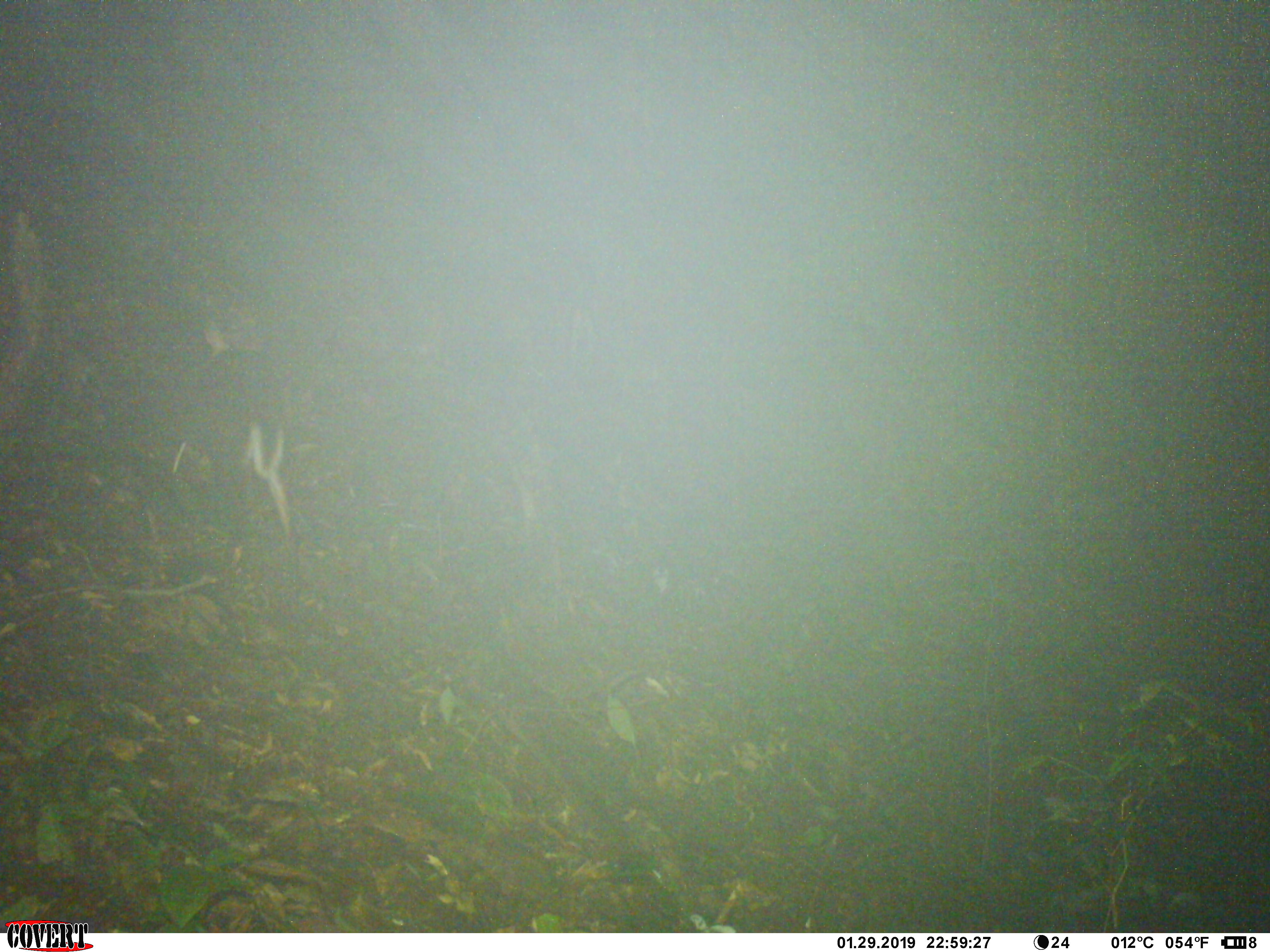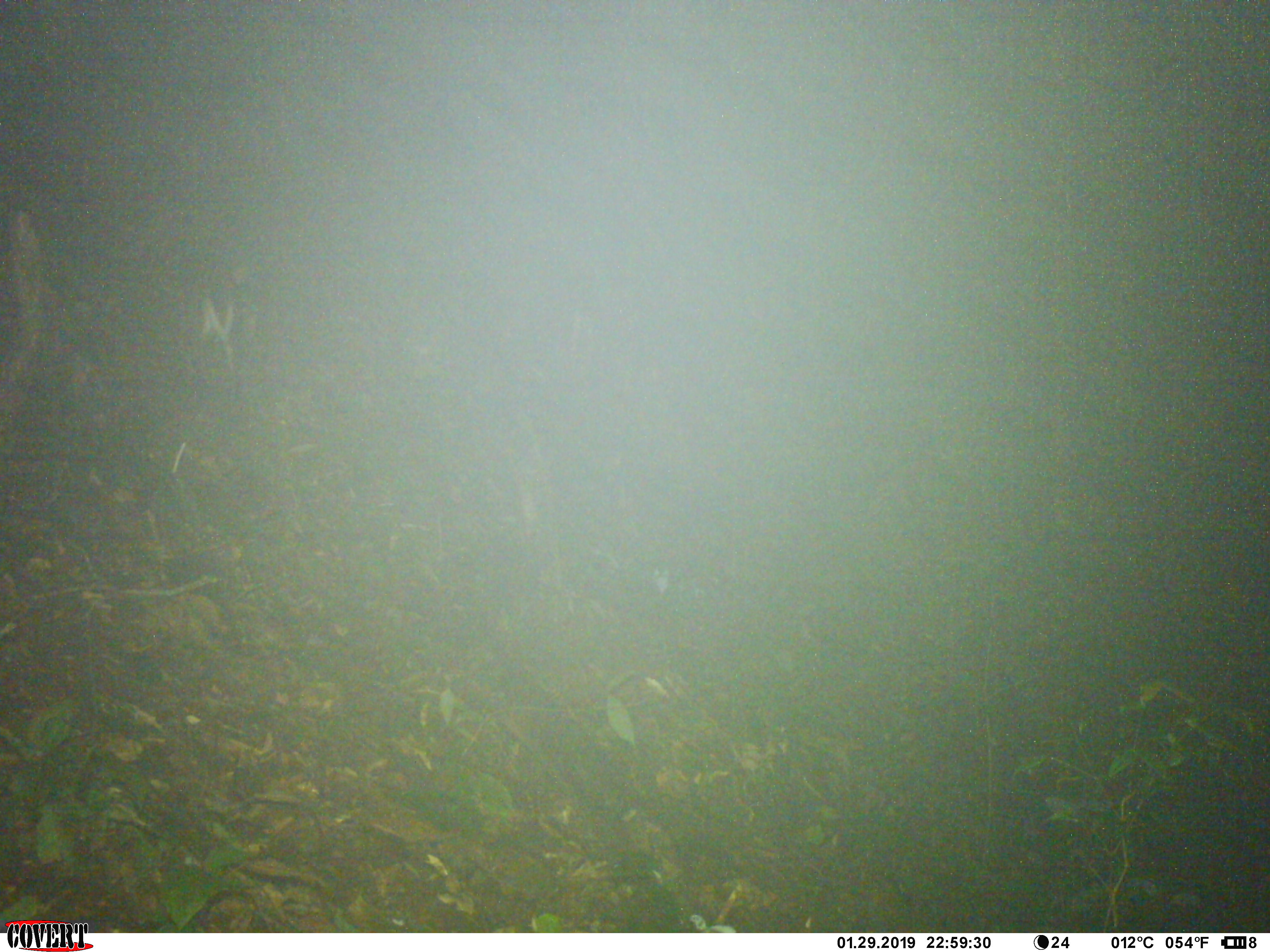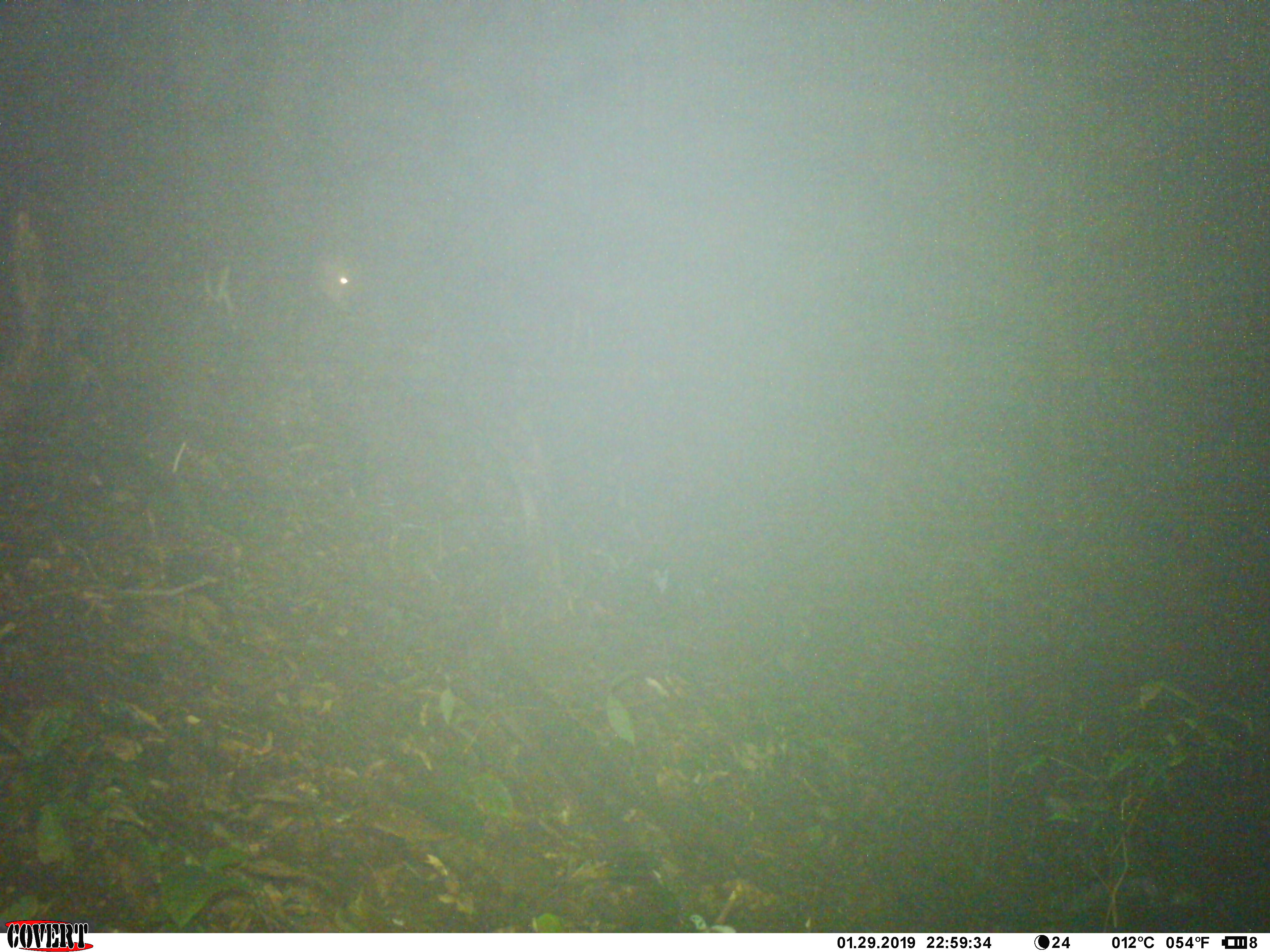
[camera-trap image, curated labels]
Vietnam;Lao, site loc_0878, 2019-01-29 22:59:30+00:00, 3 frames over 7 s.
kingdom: Animalia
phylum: Chordata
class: Mammalia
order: Artiodactyla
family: Cervidae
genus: Muntiacus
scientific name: Muntiacus rooseveltorum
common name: roosevelt's muntjac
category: roosevelts muntjac group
Roosevelts muntjac group (roosevelt's muntjac) (Muntiacus rooseveltorum). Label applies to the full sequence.